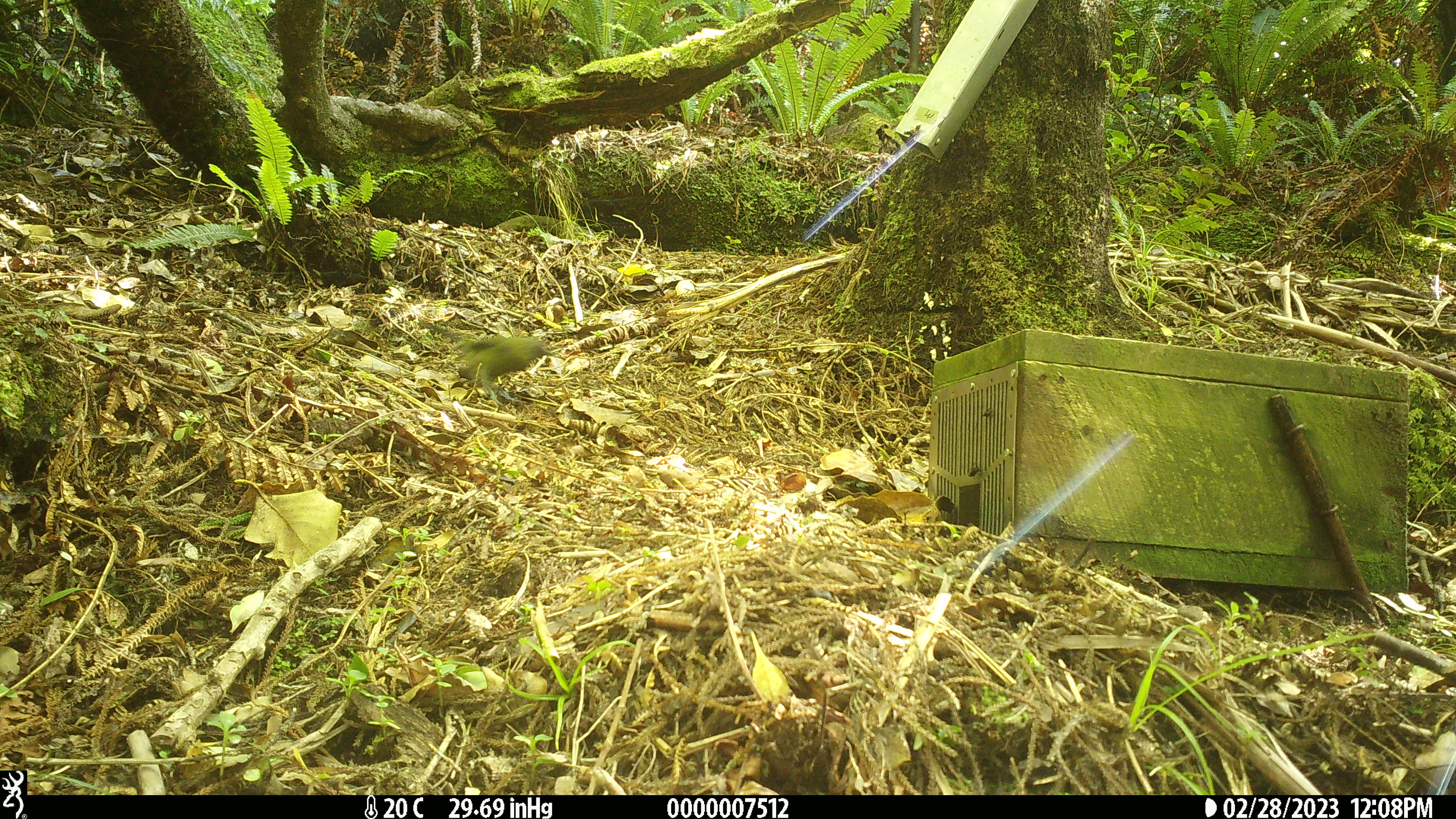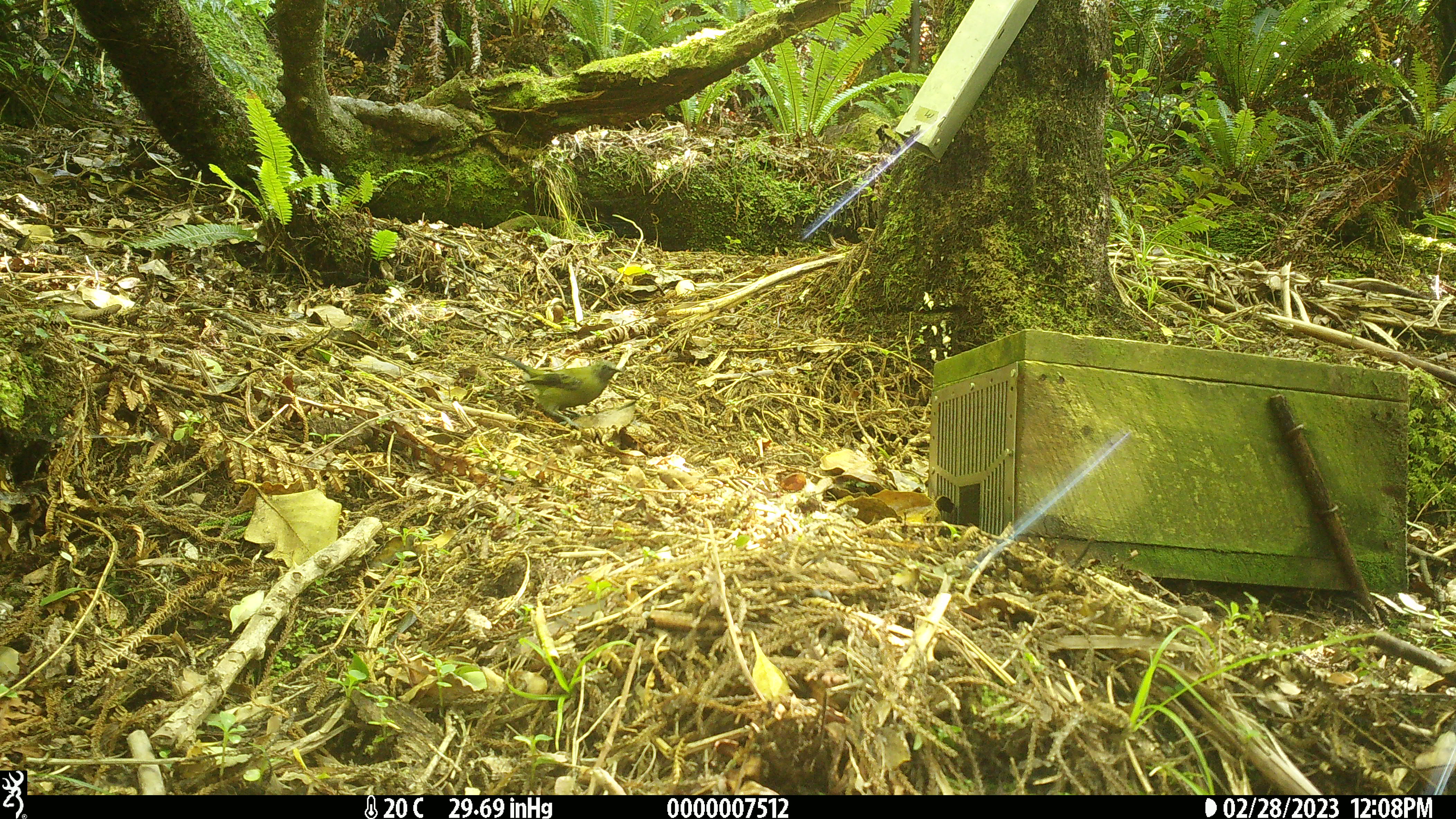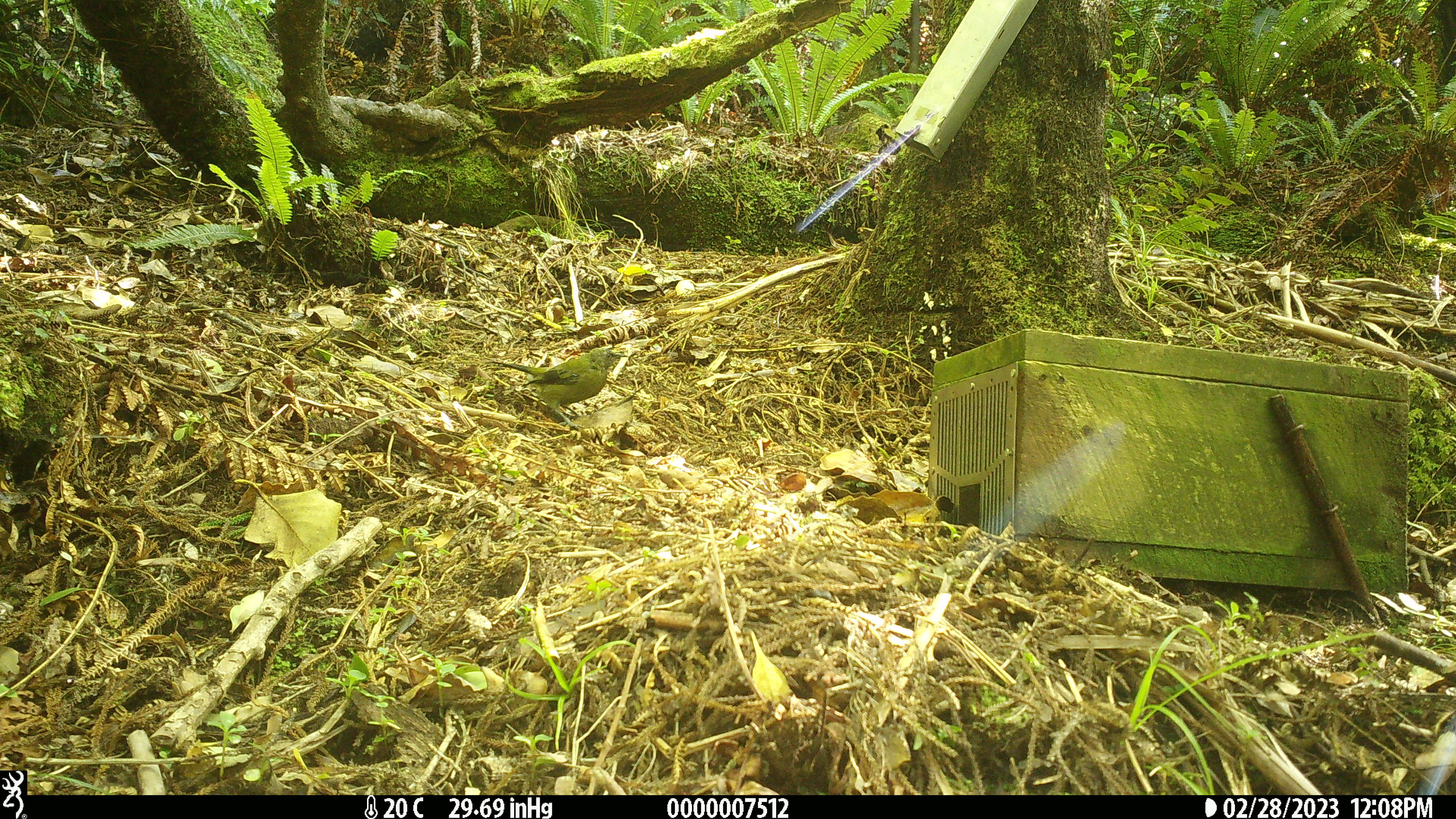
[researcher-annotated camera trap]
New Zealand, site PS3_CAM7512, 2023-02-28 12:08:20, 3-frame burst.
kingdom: Animalia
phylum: Chordata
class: Aves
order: Passeriformes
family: Meliphagidae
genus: Anthornis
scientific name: Anthornis melanura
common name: new zealand bellbird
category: bellbird